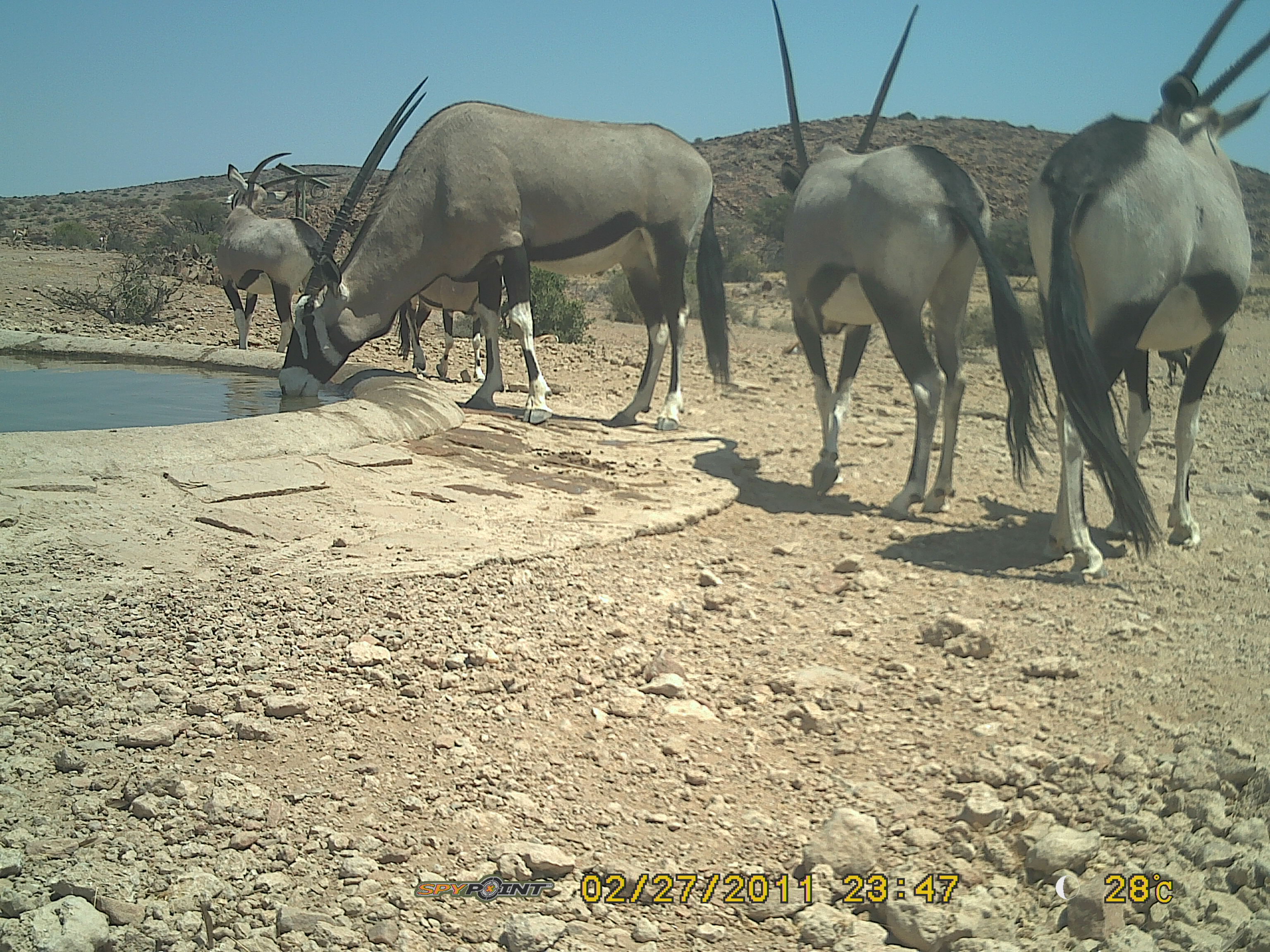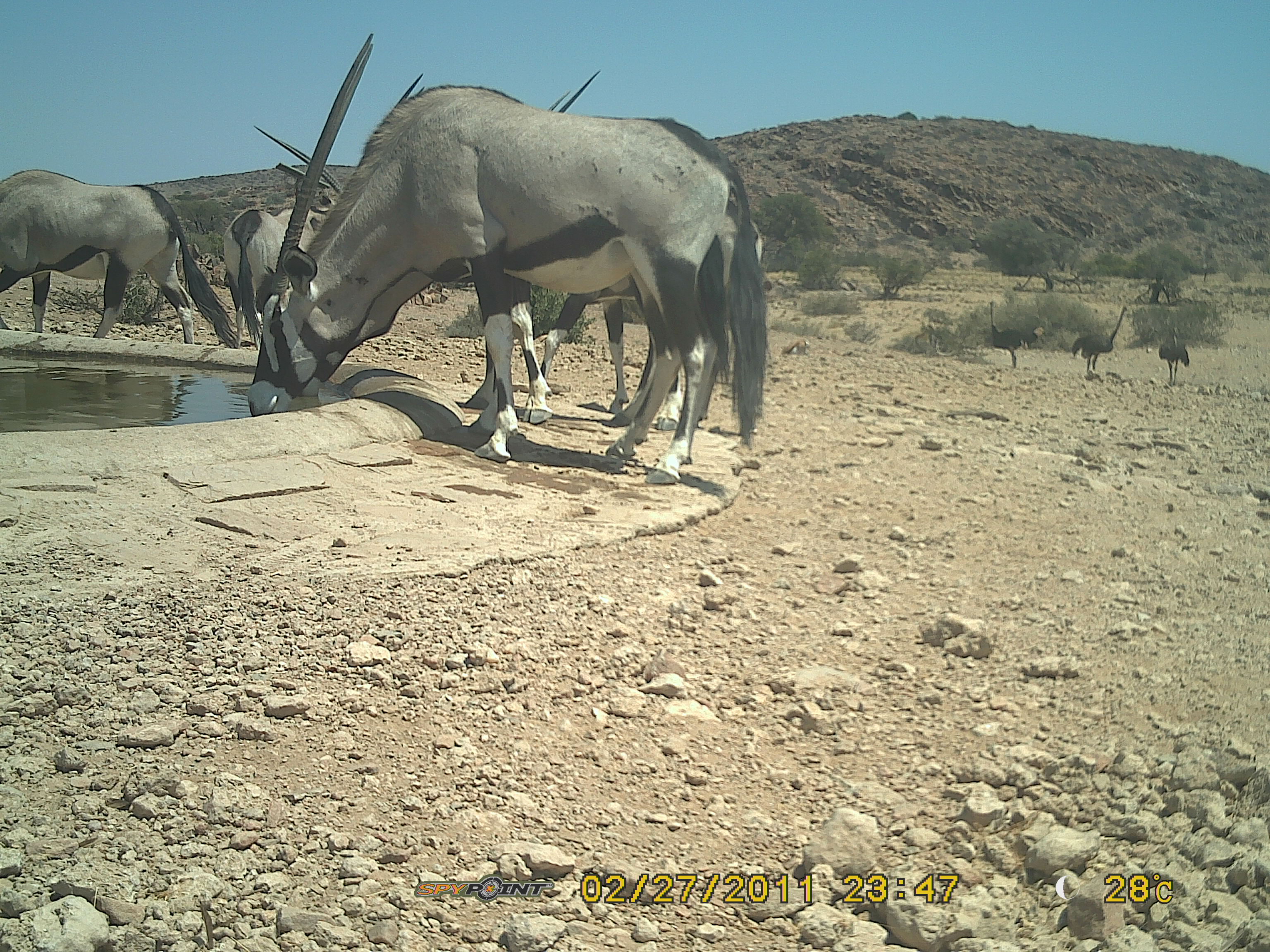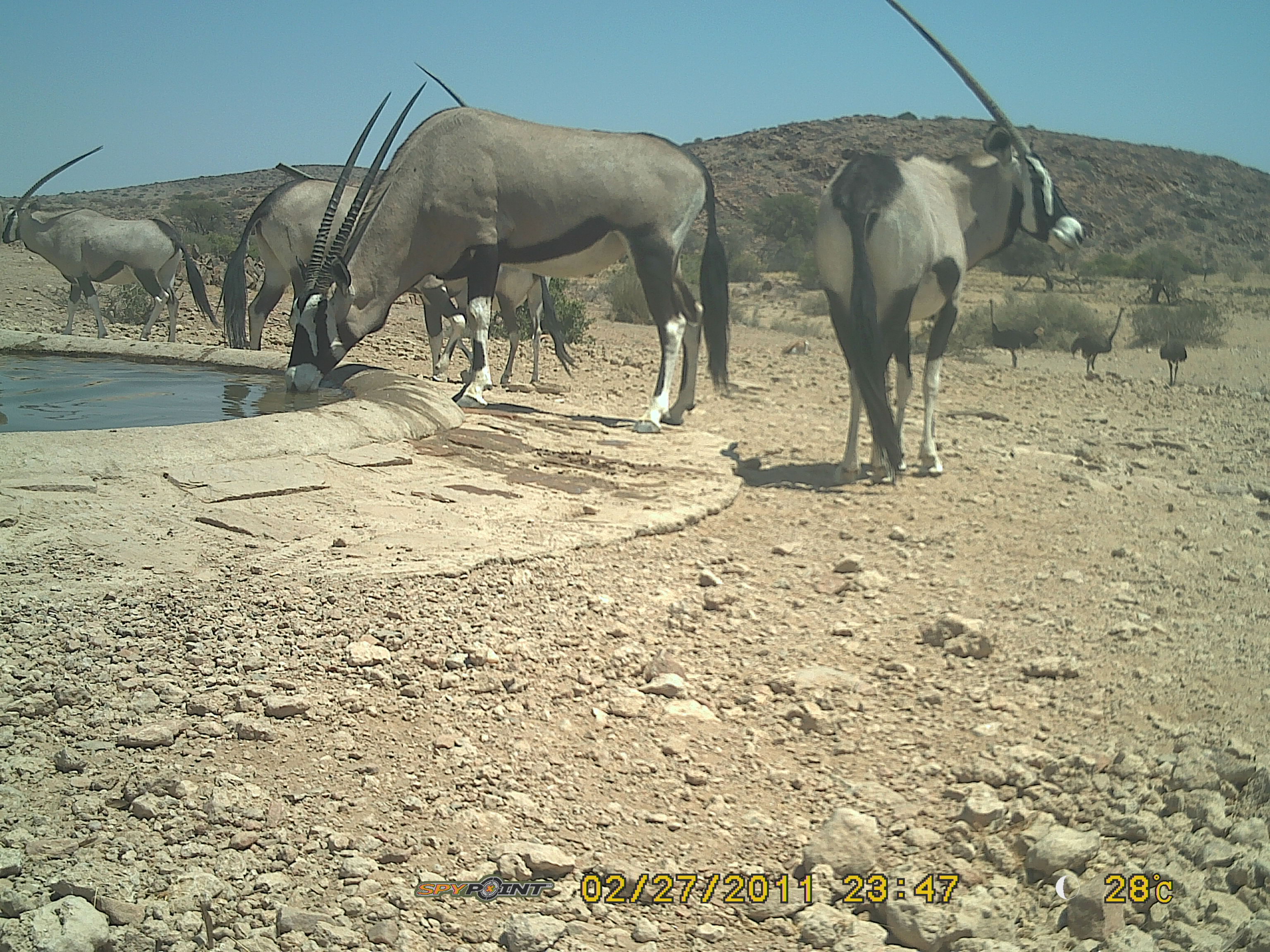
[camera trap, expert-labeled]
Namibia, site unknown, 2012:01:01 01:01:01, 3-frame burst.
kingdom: Animalia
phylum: Chordata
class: Mammalia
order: Artiodactyla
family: Bovidae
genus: Oryx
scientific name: Oryx gazella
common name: gemsbok